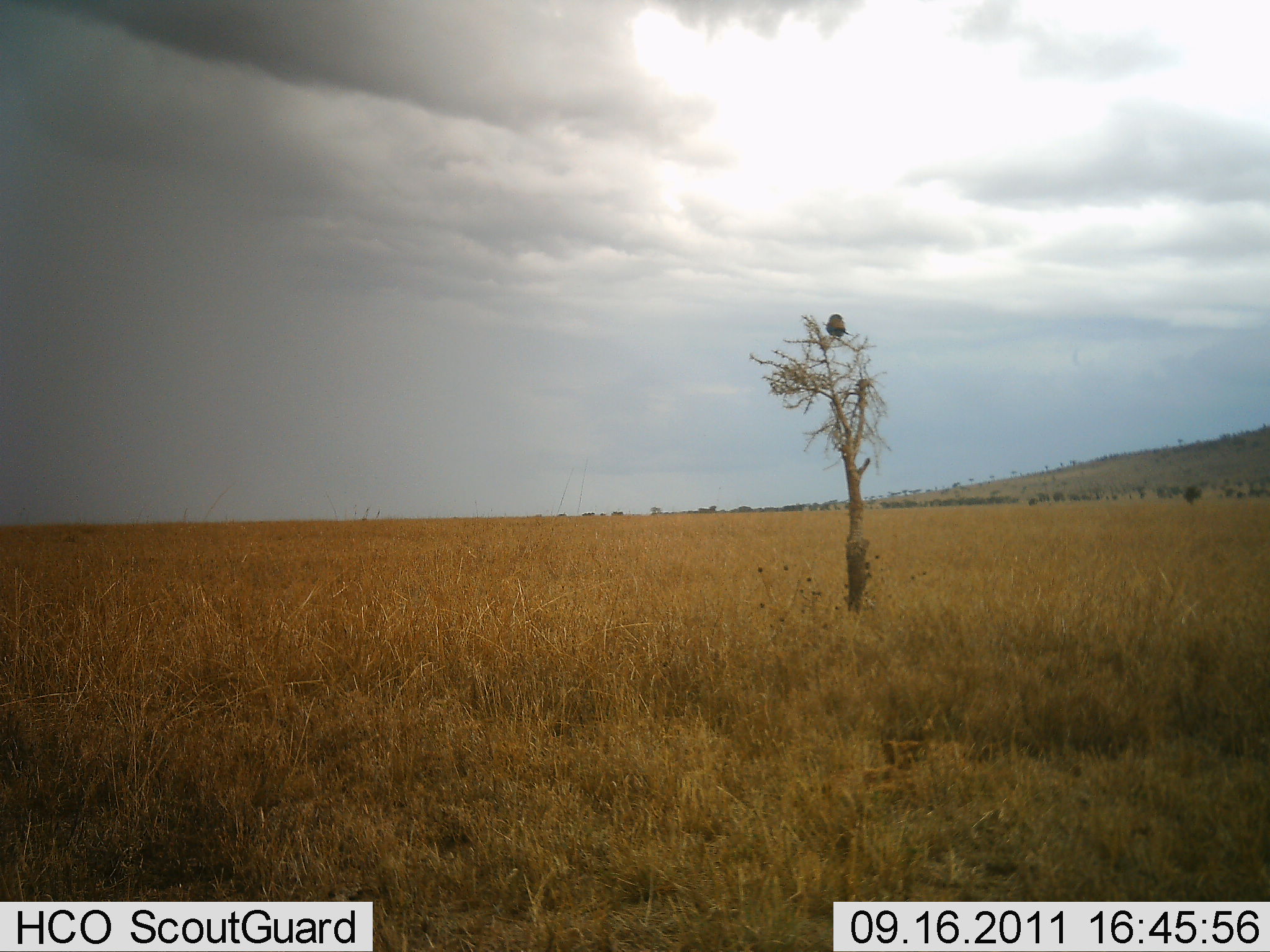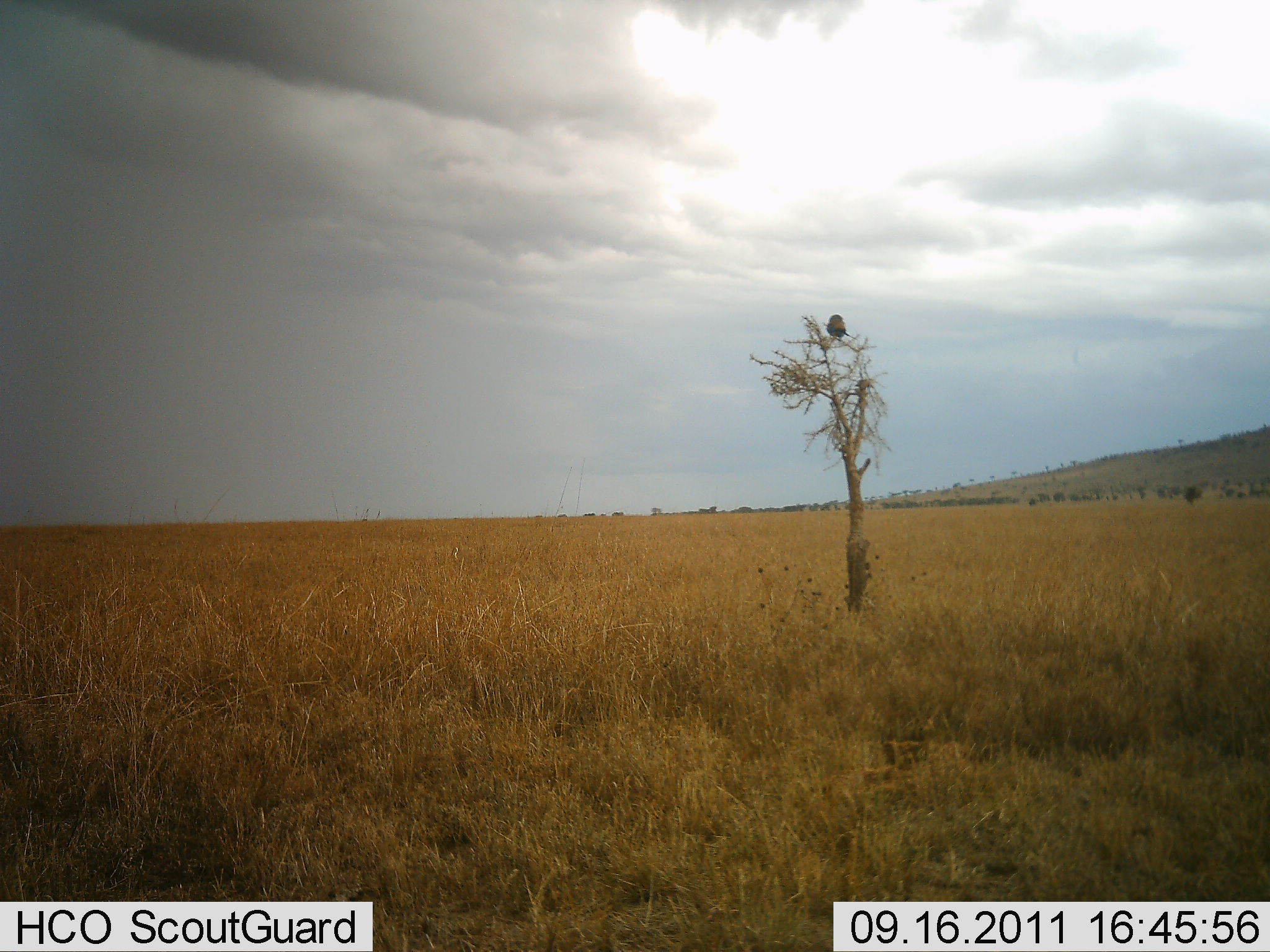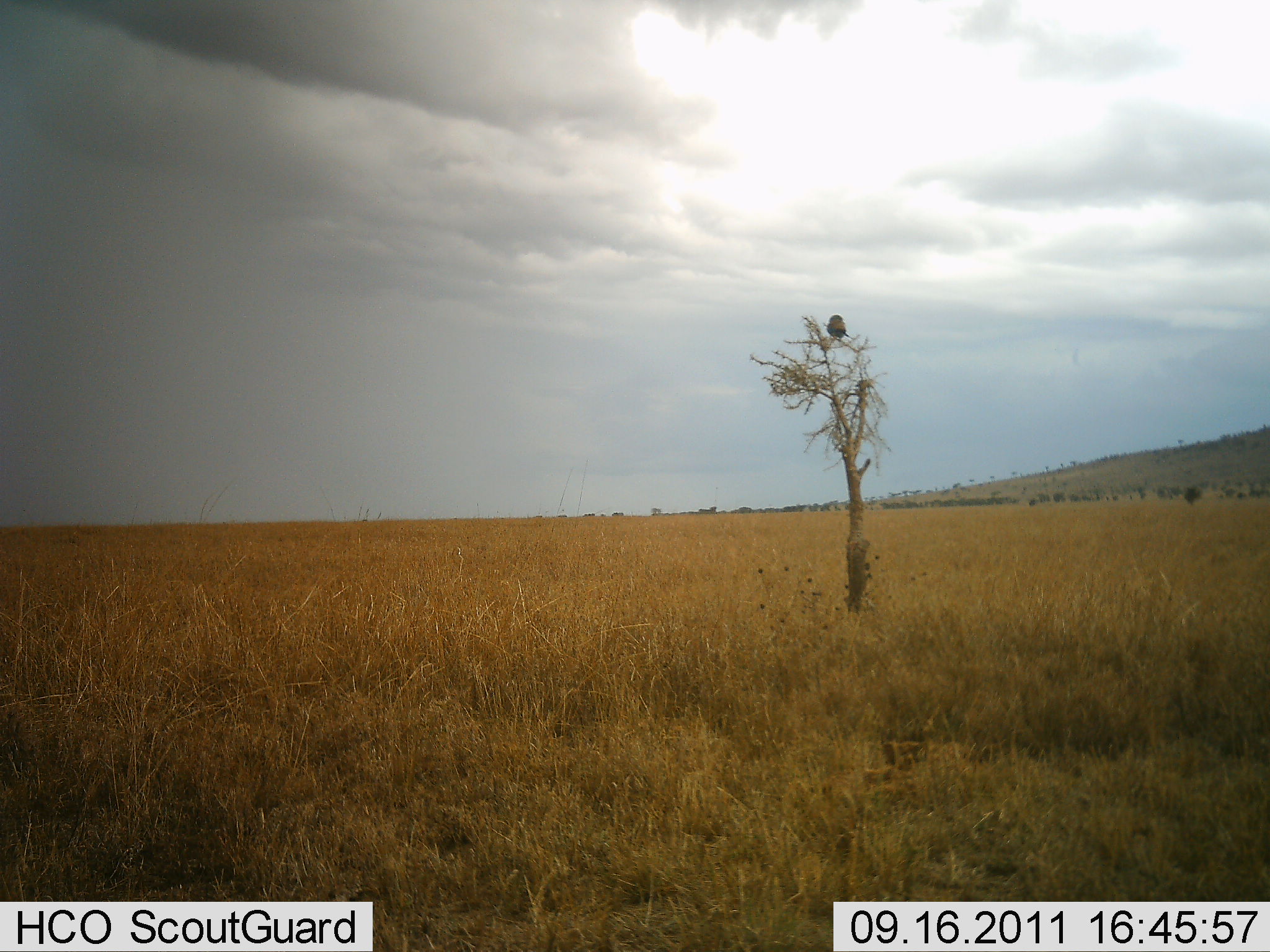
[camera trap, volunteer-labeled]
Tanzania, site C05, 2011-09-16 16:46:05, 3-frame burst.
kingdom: Animalia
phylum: Chordata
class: Aves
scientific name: Aves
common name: bird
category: otherbird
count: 1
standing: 64%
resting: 36%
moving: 0%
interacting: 0%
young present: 0%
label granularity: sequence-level